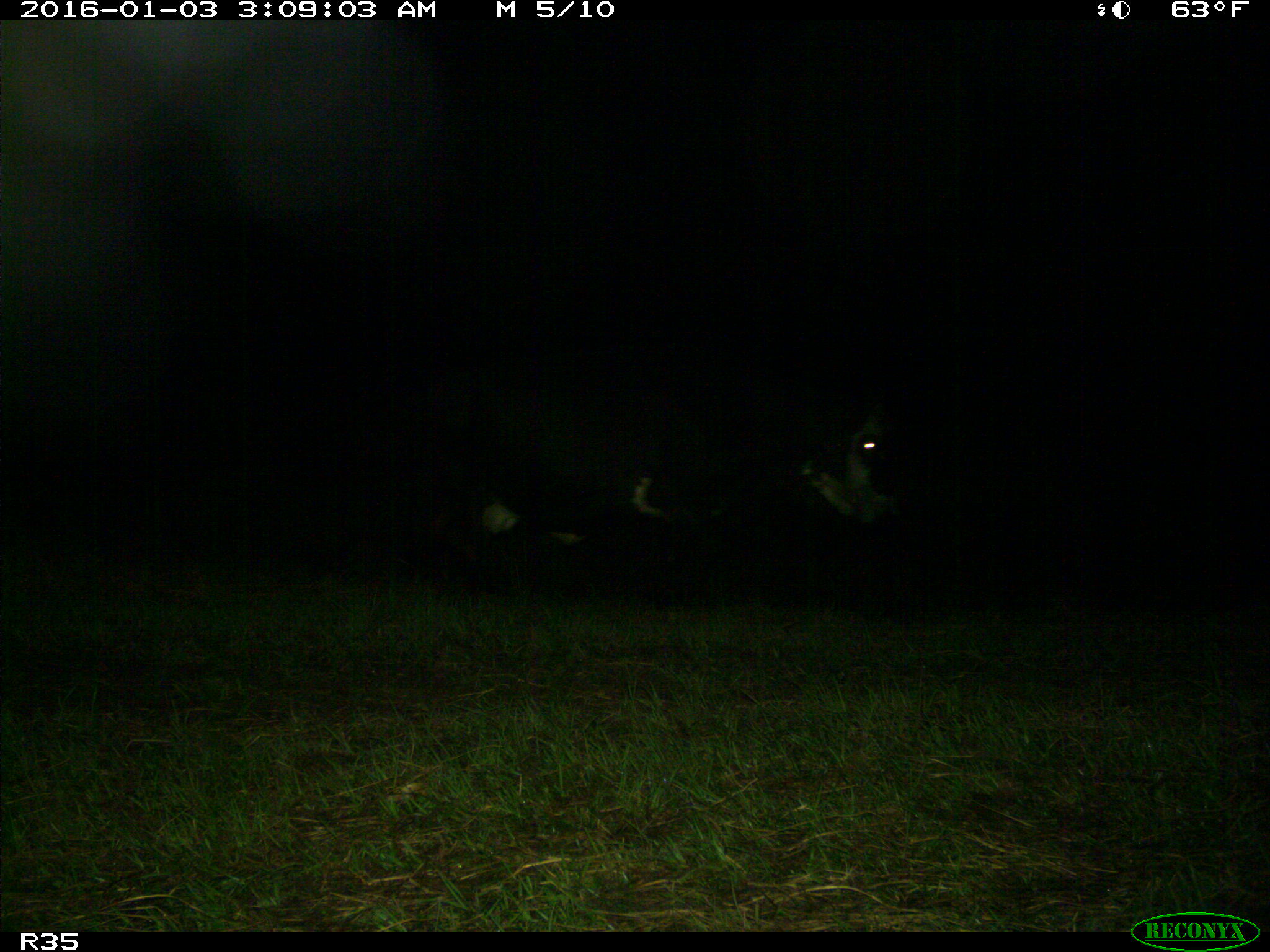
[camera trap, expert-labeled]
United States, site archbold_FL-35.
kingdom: Animalia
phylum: Chordata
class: Mammalia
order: Artiodactyla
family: Bovidae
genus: Bos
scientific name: Bos taurus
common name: domestic cow